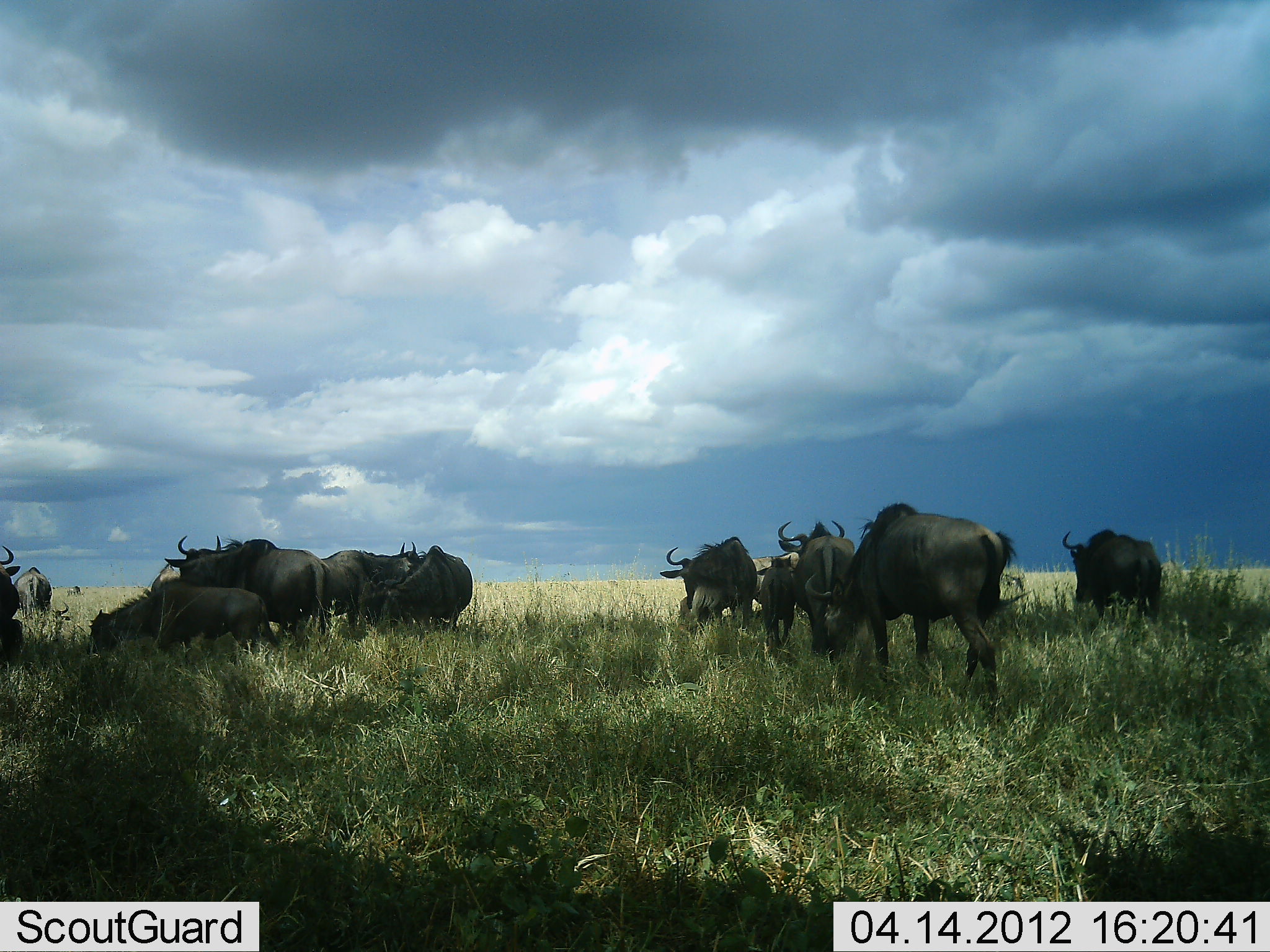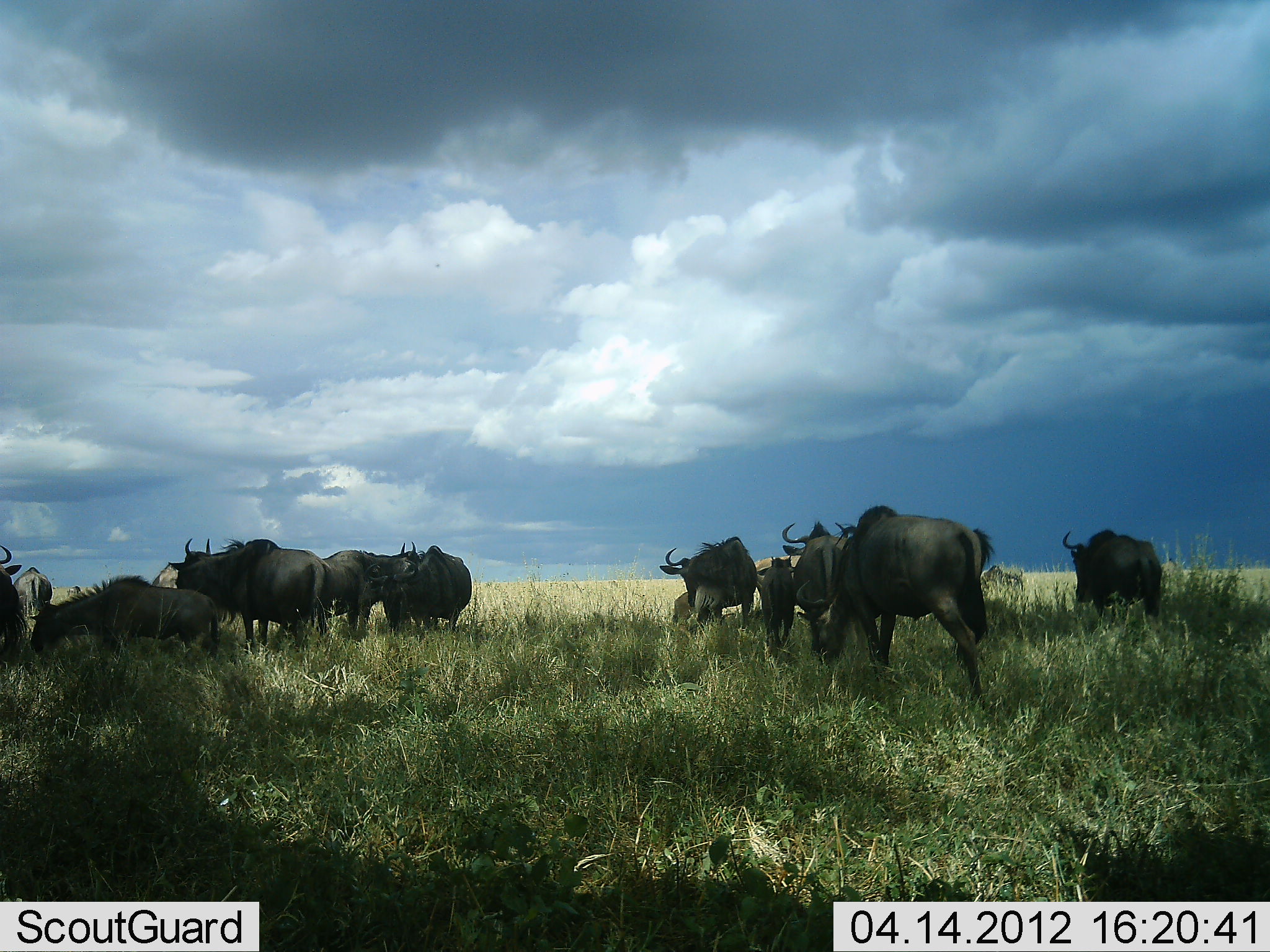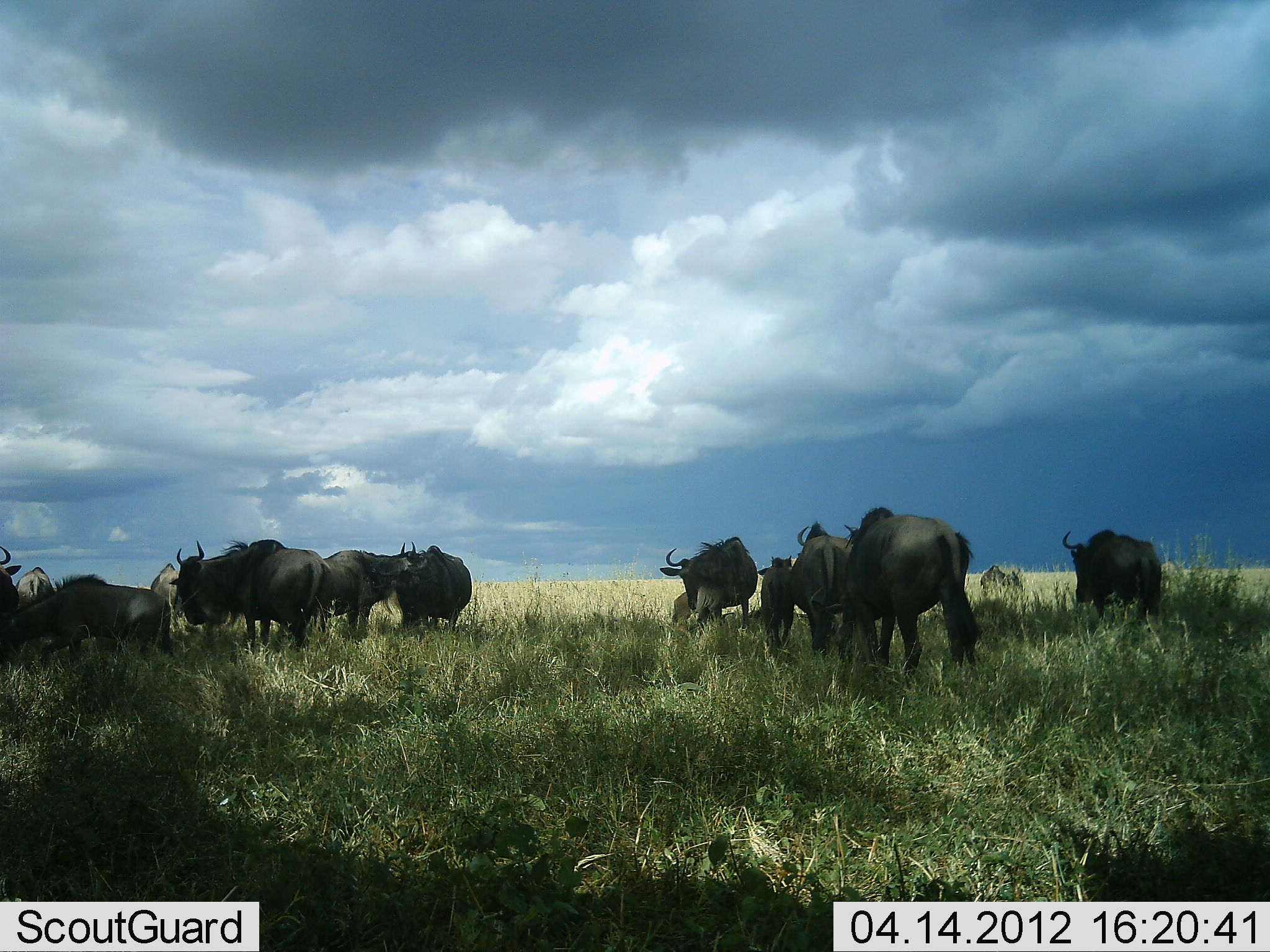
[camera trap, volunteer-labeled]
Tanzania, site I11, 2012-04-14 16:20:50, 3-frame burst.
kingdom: Animalia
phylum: Chordata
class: Mammalia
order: Artiodactyla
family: Bovidae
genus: Connochaetes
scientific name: Connochaetes taurinus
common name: blue wildebeest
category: wildebeest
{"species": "wildebeest (blue wildebeest) (Connochaetes taurinus)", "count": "11-50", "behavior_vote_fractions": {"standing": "59%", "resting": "11%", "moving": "59%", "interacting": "4%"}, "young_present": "44%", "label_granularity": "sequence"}